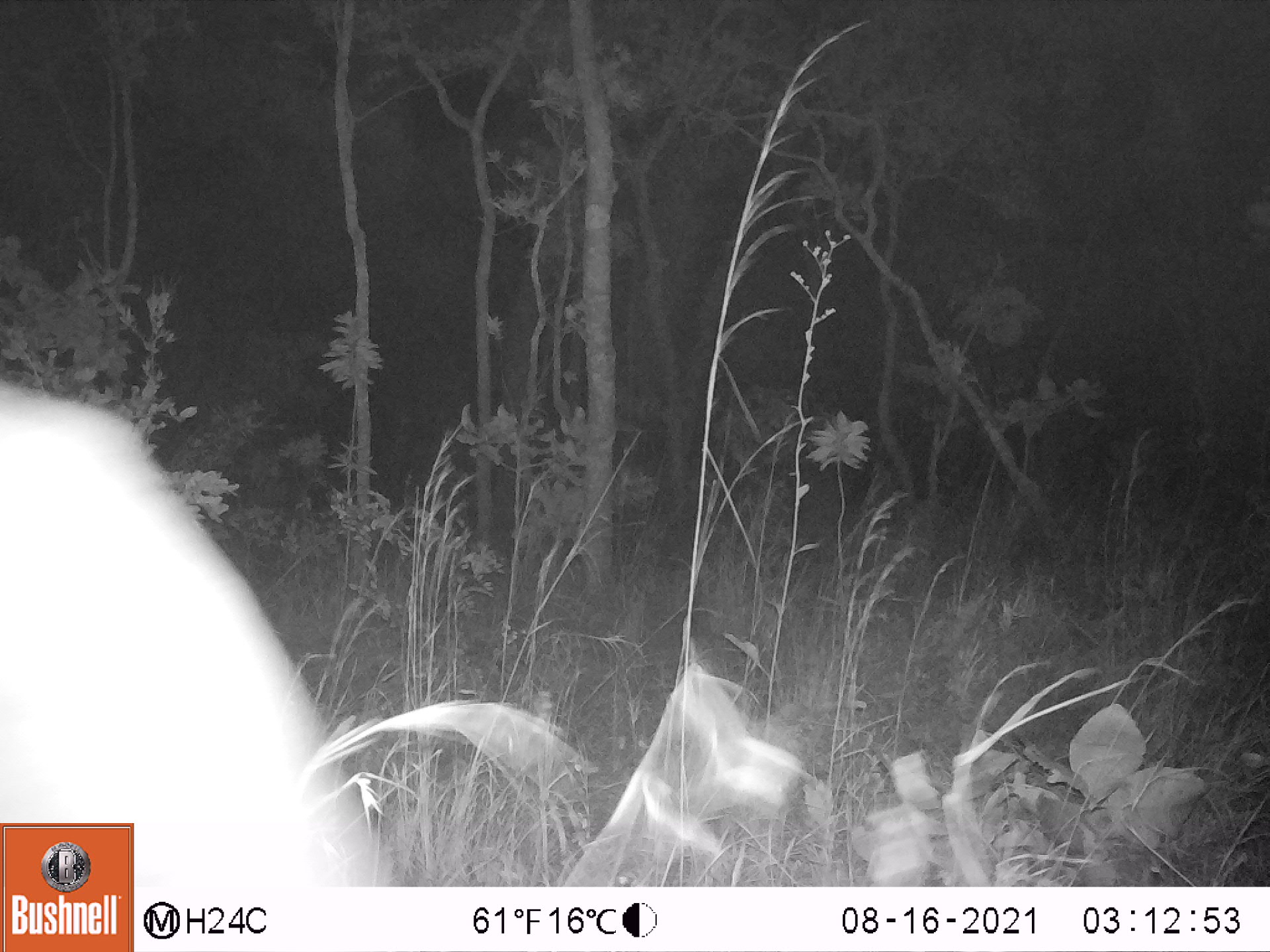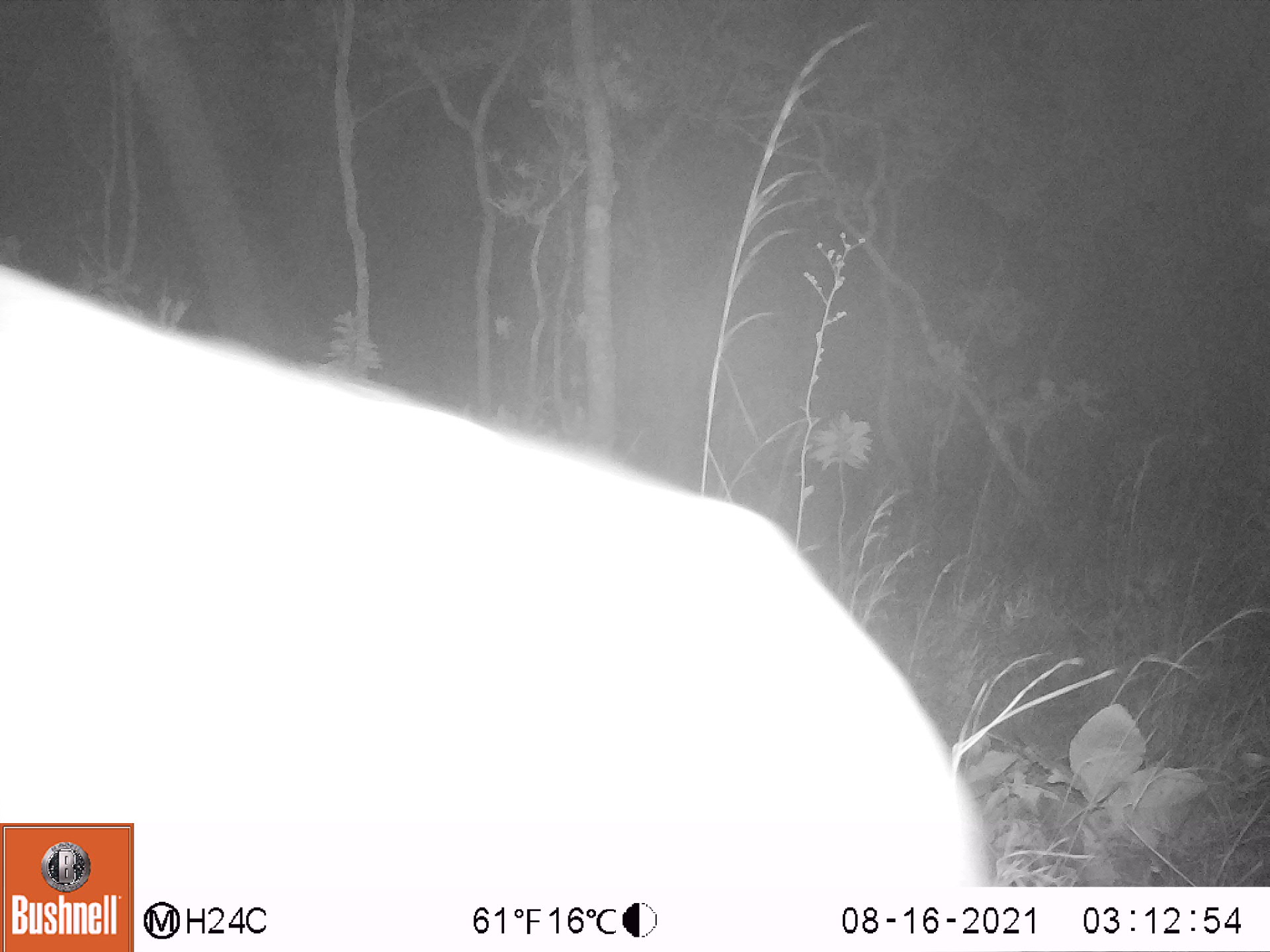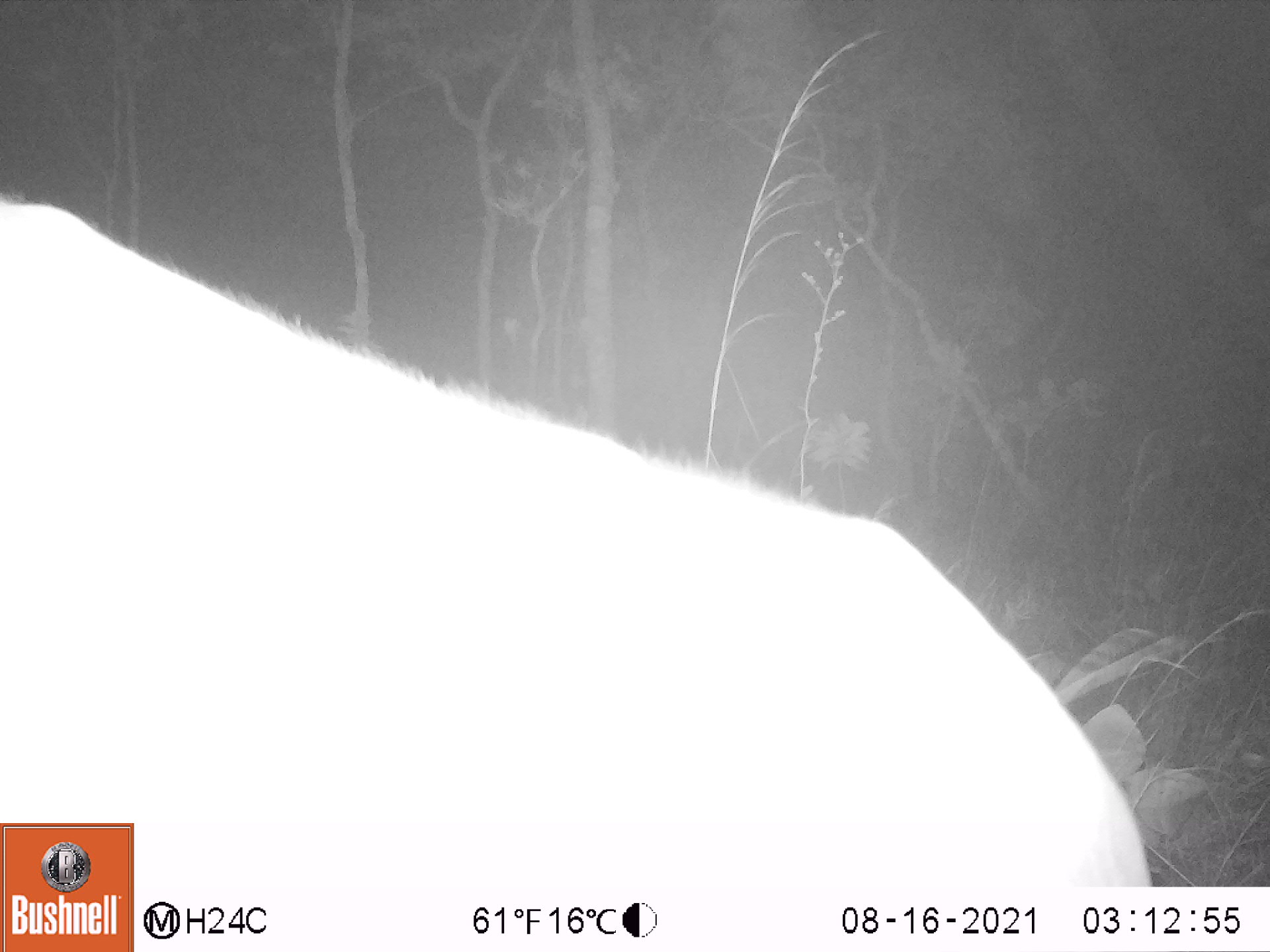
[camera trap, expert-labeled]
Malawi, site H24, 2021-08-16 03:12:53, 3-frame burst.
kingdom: Animalia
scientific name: Animalia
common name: other animal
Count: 1.